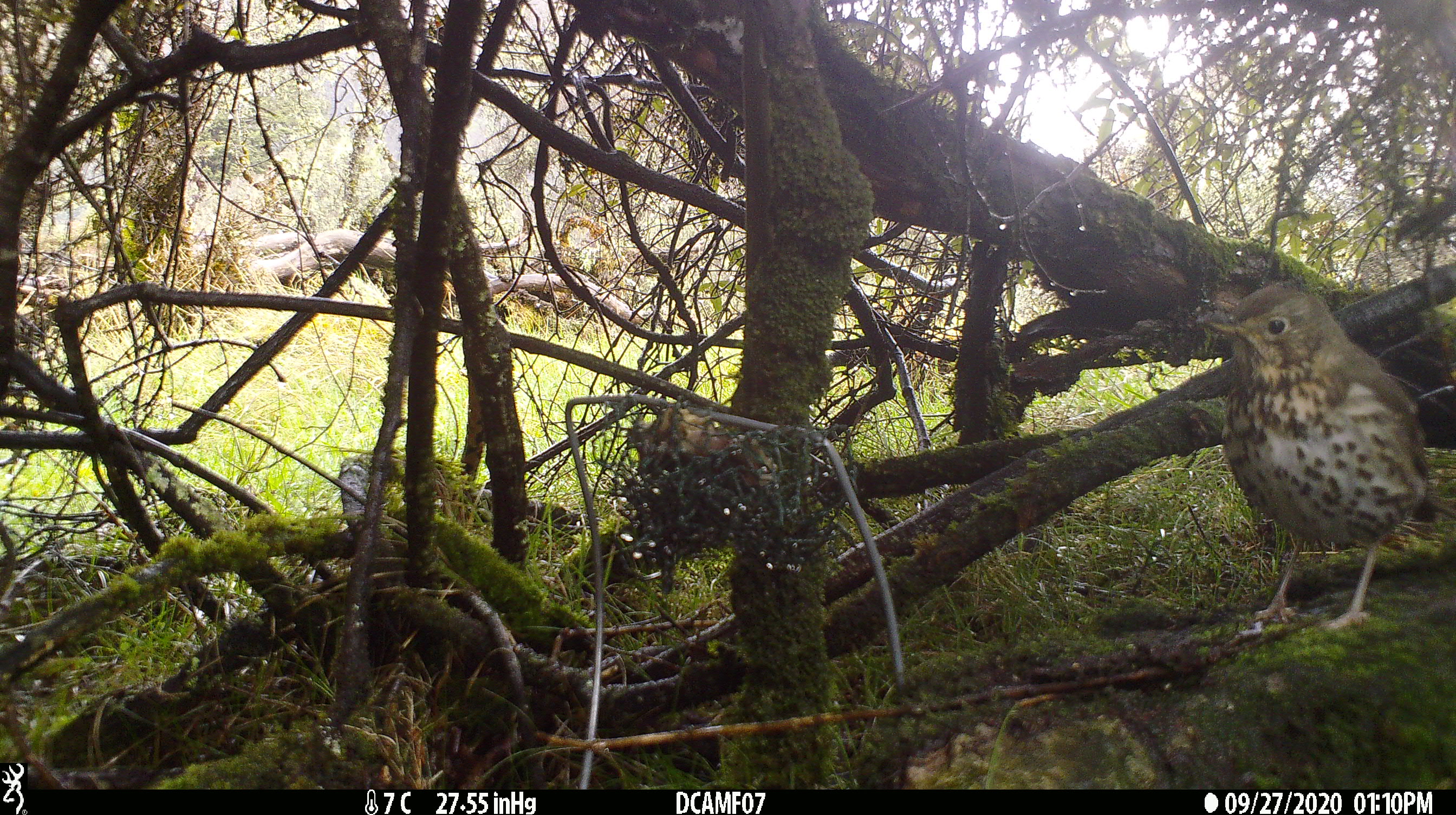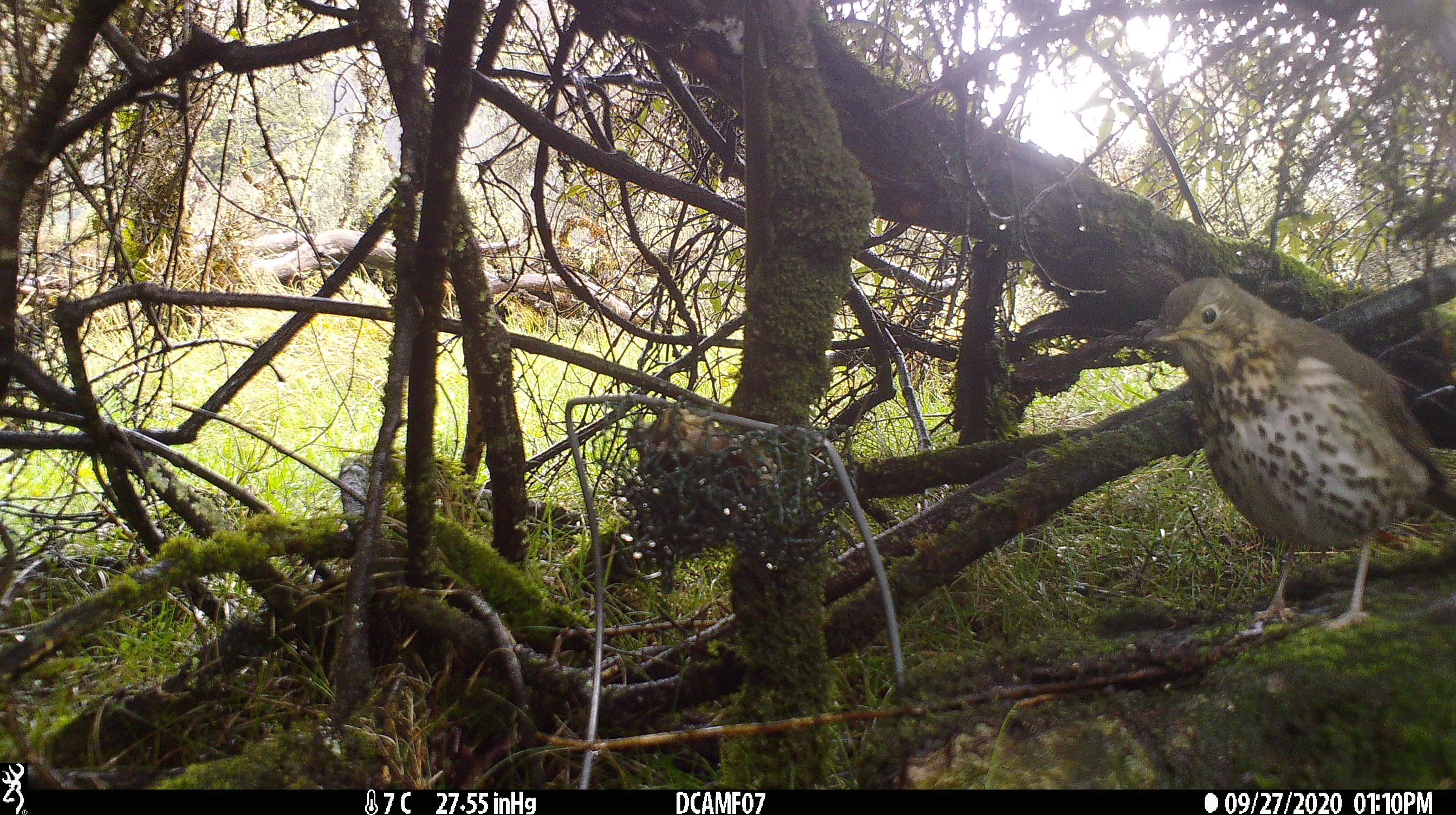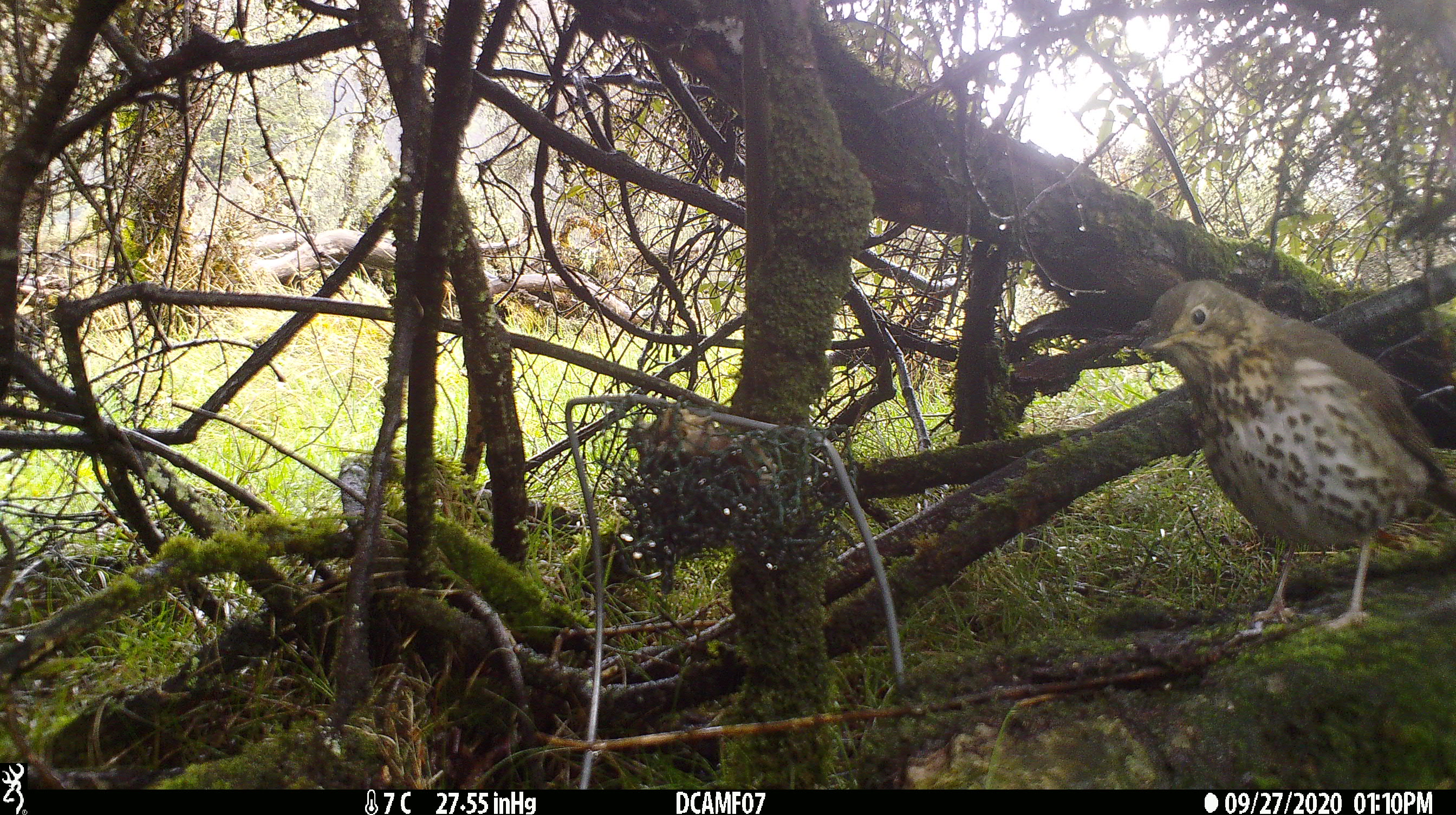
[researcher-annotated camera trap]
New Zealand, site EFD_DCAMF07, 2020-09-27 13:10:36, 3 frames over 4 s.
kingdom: Animalia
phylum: Chordata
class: Aves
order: Passeriformes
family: Turdidae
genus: Turdus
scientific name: Turdus philomelos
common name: song thrush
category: thrush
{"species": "thrush (song thrush) (Turdus philomelos)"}